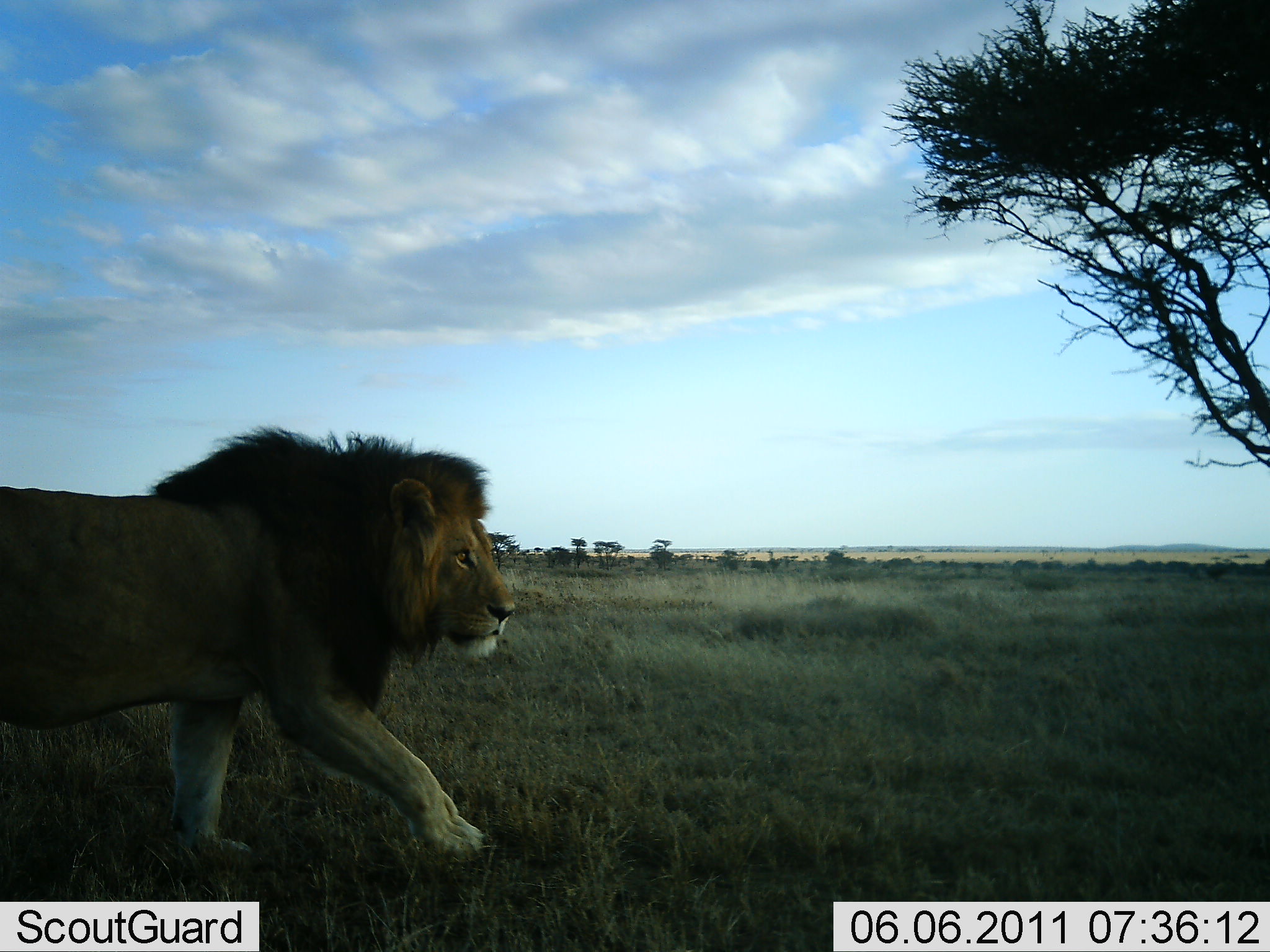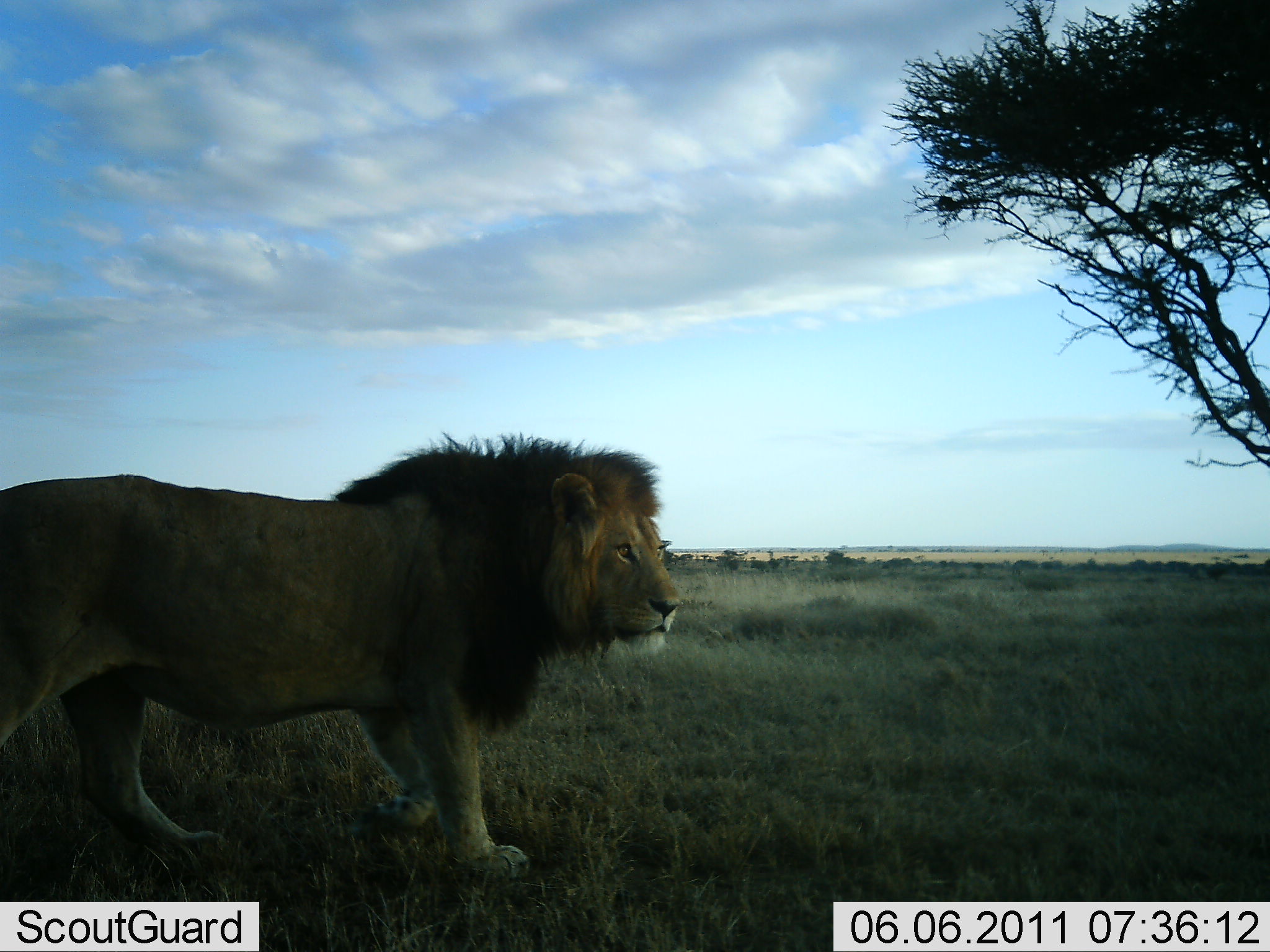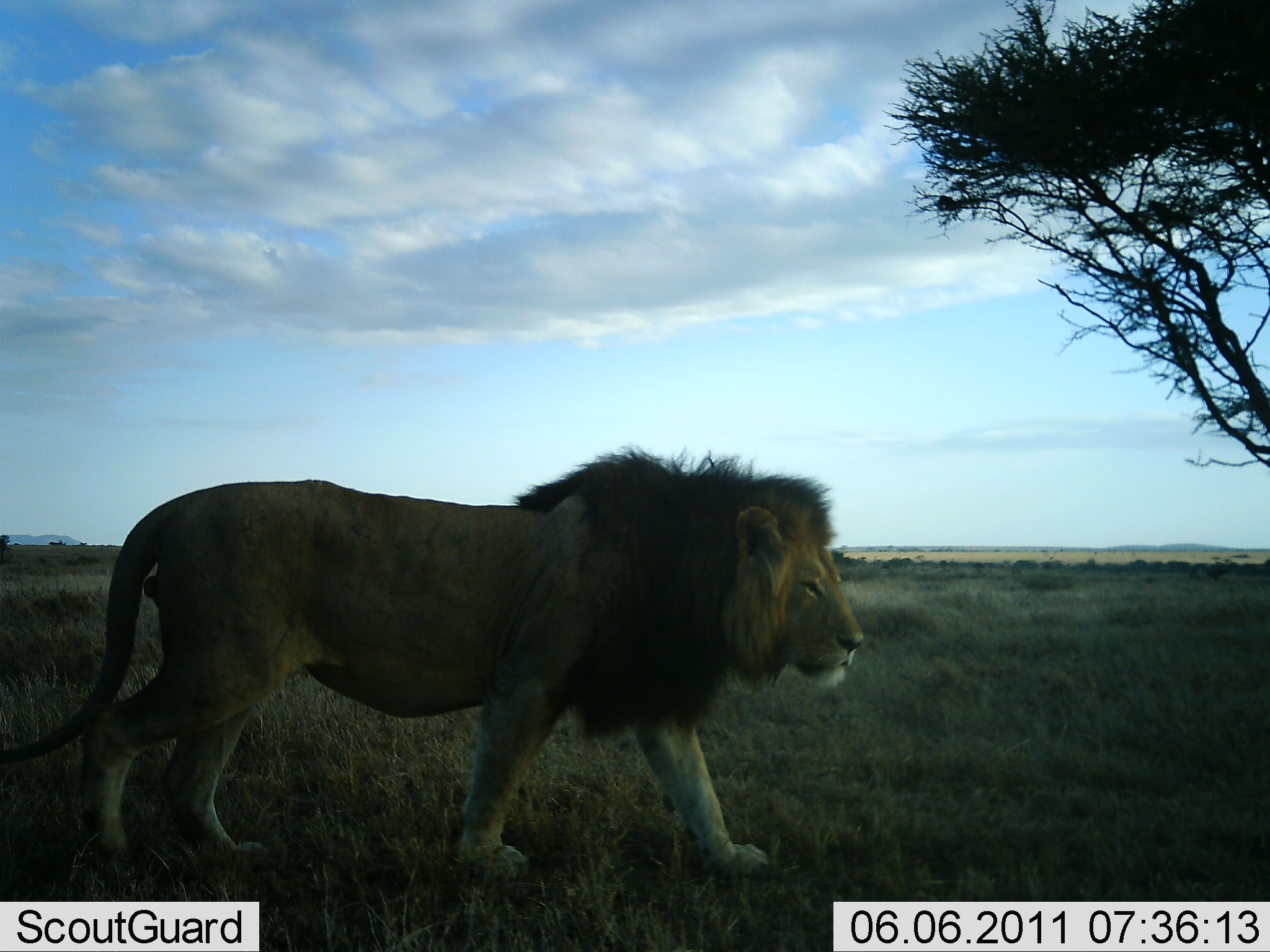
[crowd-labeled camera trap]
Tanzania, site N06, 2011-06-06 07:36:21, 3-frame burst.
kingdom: Animalia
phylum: Chordata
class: Mammalia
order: Carnivora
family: Felidae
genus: Panthera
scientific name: Panthera leo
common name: lion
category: lionmale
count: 1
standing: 0%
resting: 0%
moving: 100%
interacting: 0%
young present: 0%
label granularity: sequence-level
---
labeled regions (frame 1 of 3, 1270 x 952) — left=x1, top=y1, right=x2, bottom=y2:
animal: left=0, top=423, right=514, bottom=872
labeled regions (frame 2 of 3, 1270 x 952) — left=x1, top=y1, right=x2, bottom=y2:
animal: left=0, top=431, right=682, bottom=888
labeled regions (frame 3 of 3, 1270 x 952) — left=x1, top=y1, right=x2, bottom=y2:
animal: left=0, top=444, right=863, bottom=885